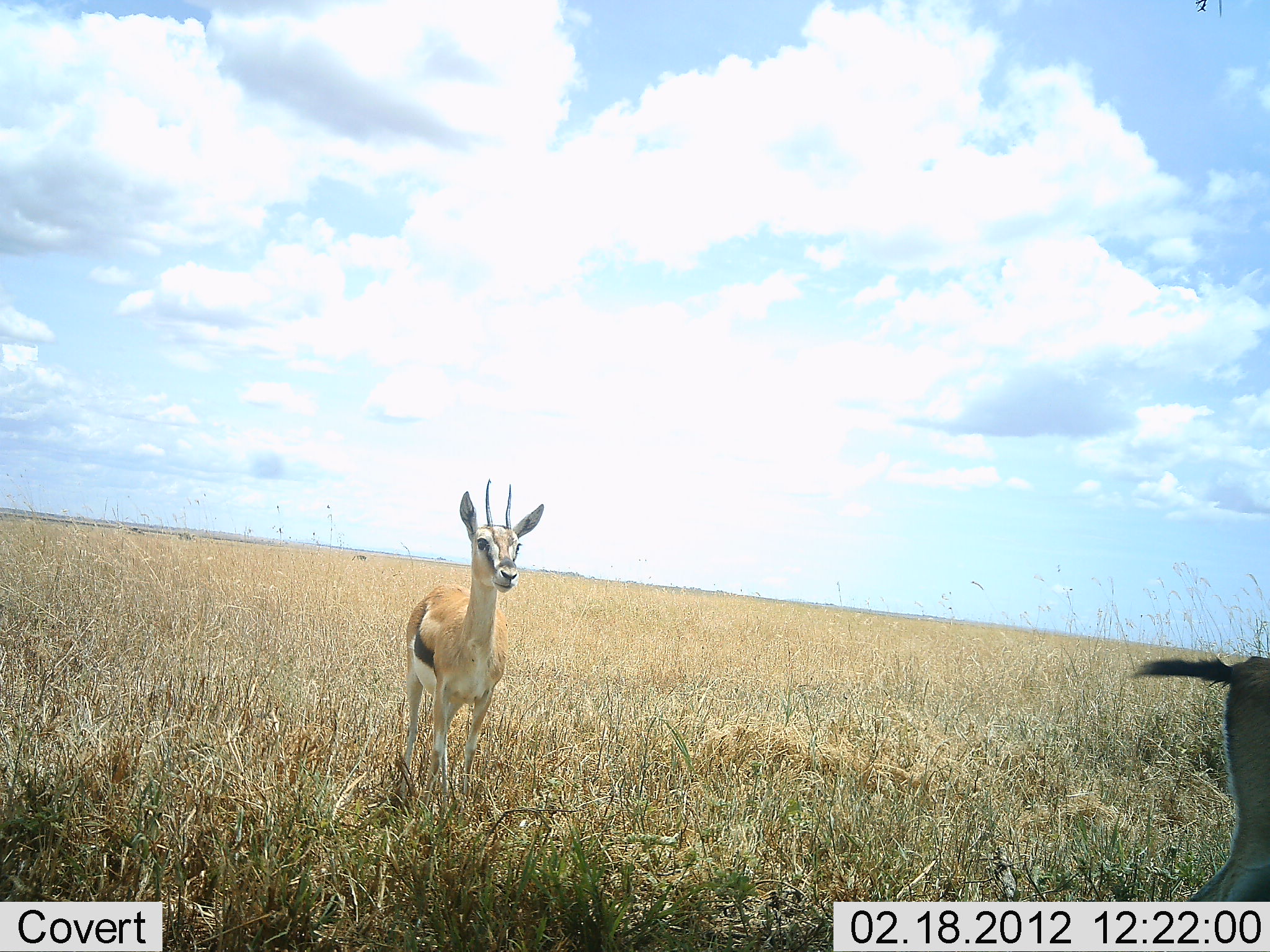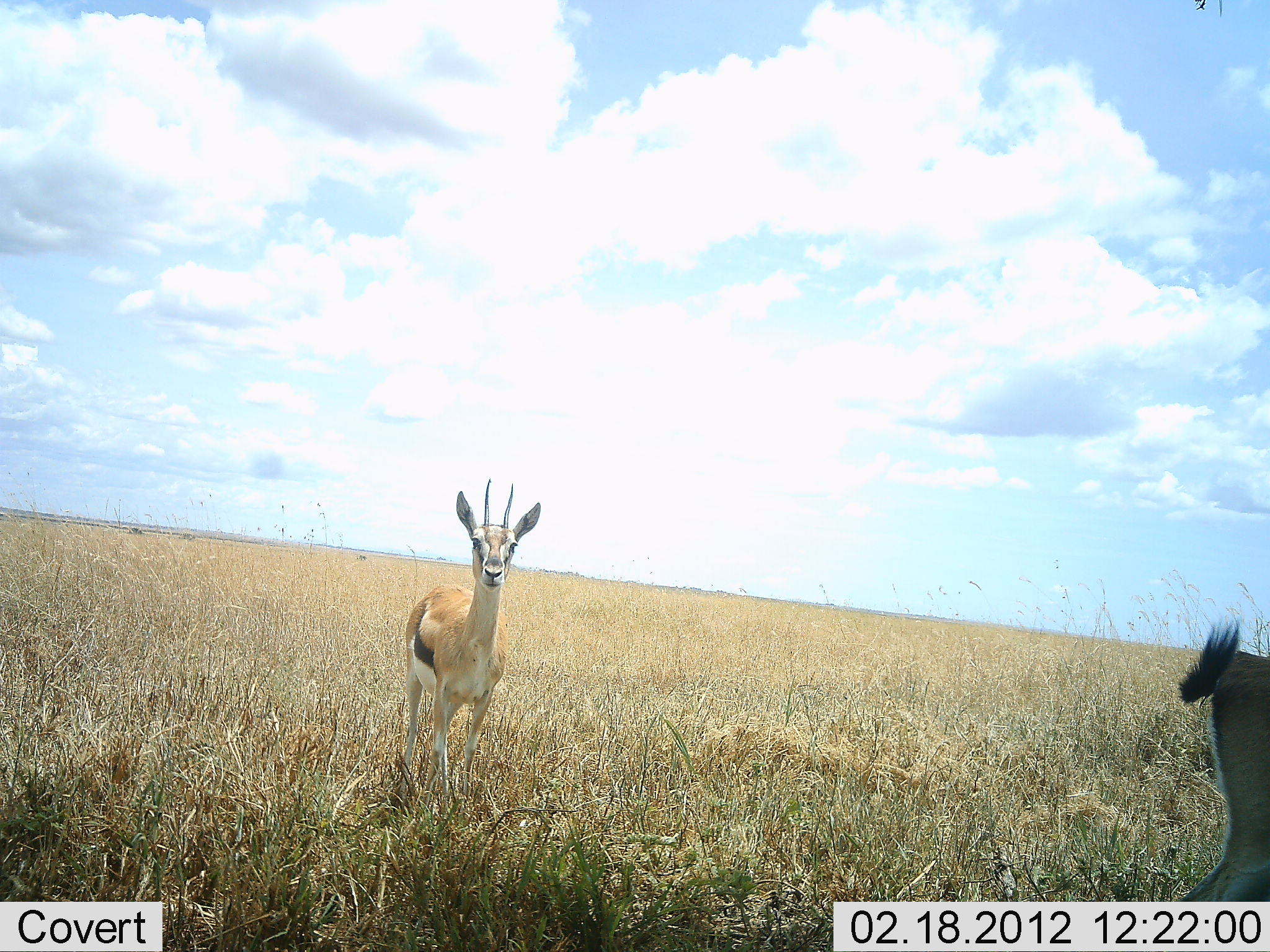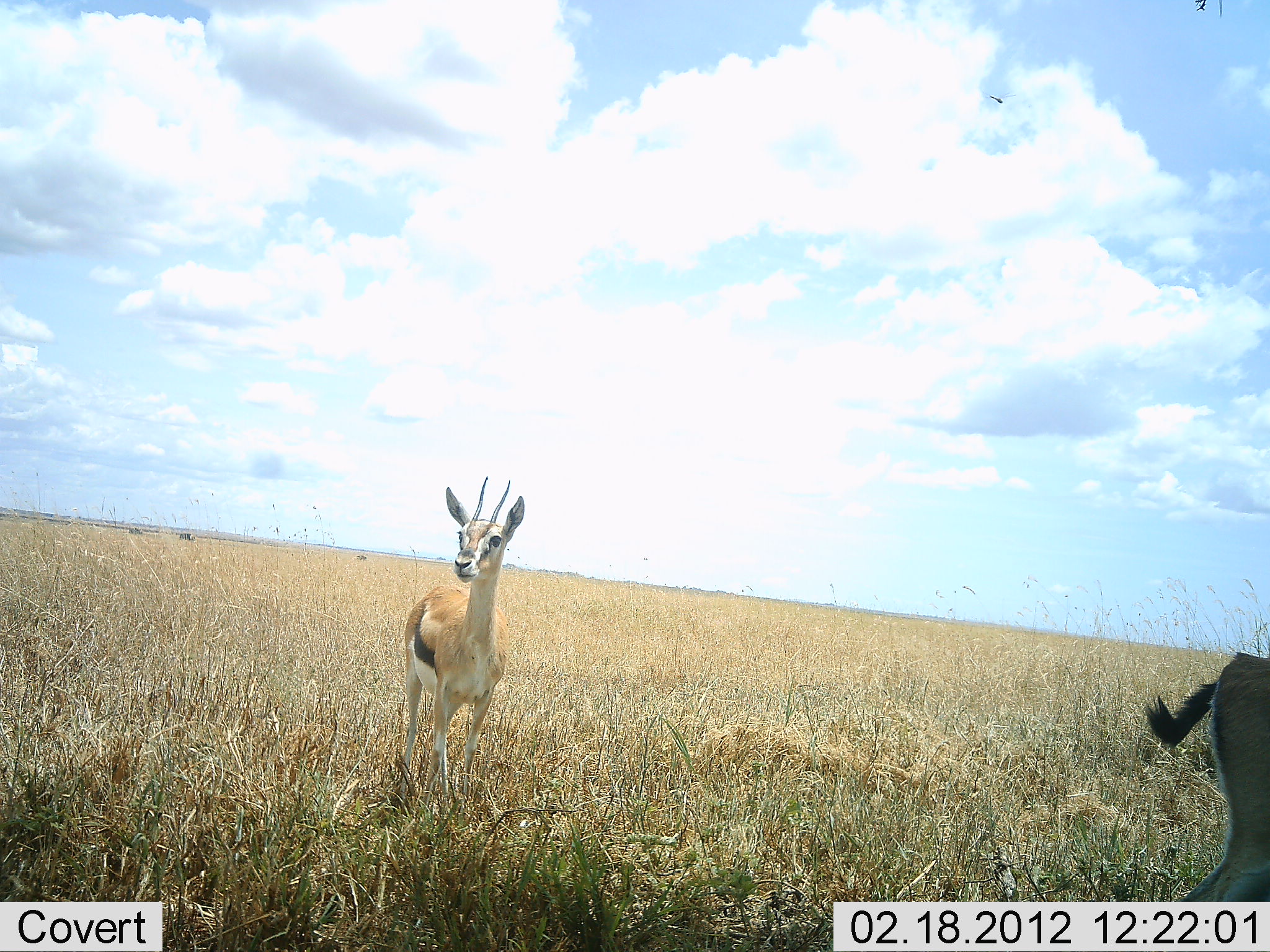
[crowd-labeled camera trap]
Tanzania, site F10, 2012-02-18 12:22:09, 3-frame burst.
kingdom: Animalia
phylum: Chordata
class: Mammalia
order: Artiodactyla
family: Bovidae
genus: Eudorcas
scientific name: Eudorcas thomsonii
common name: thomson's gazelle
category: gazellethomsons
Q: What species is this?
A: Gazellethomsons (thomson's gazelle) (Eudorcas thomsonii).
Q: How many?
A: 2.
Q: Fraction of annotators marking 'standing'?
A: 100%.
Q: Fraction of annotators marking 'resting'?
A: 0%.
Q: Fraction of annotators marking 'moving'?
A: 4%.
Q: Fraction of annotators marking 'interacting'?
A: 0%.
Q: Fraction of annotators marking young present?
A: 0%.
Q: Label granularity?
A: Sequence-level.